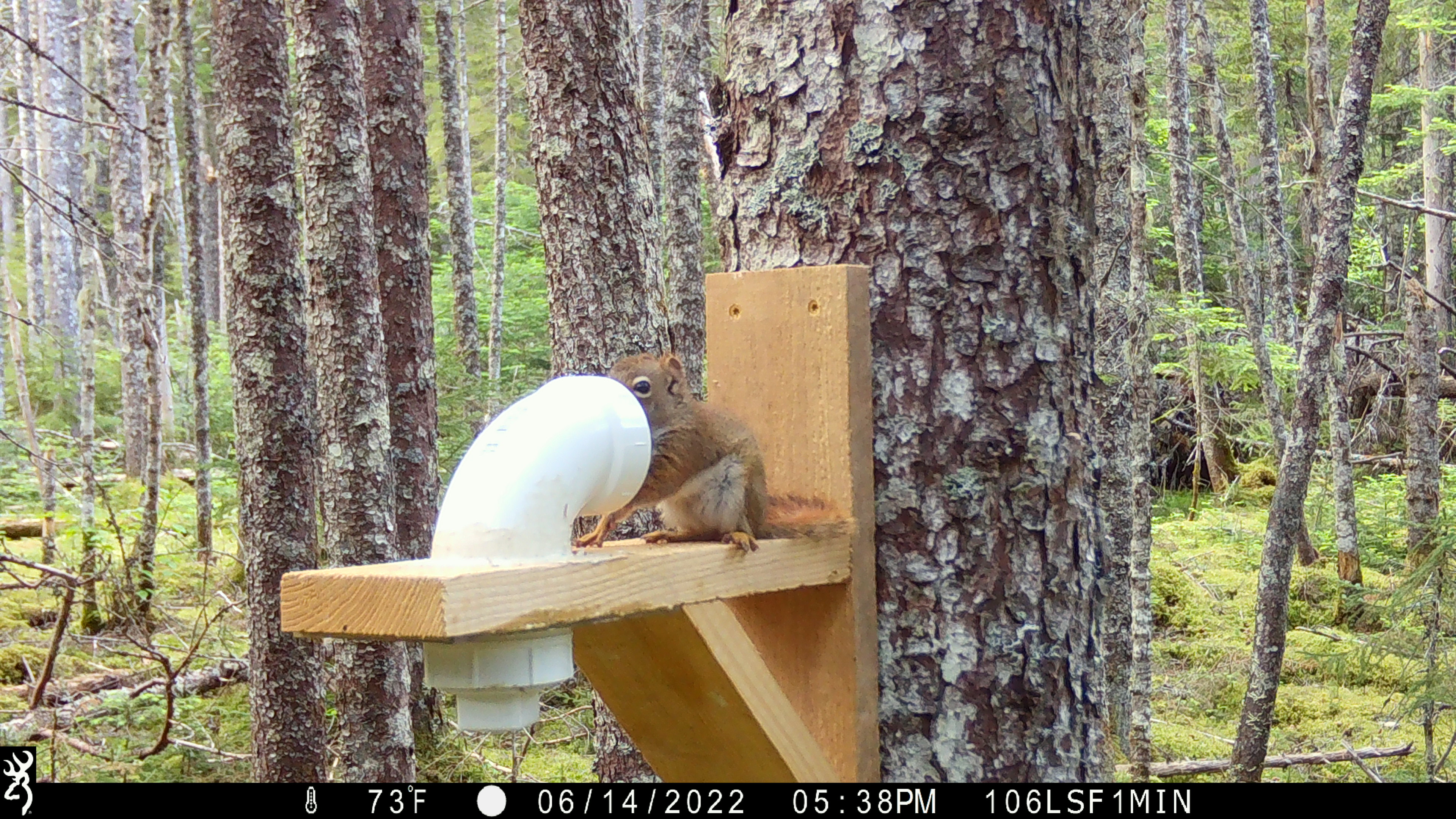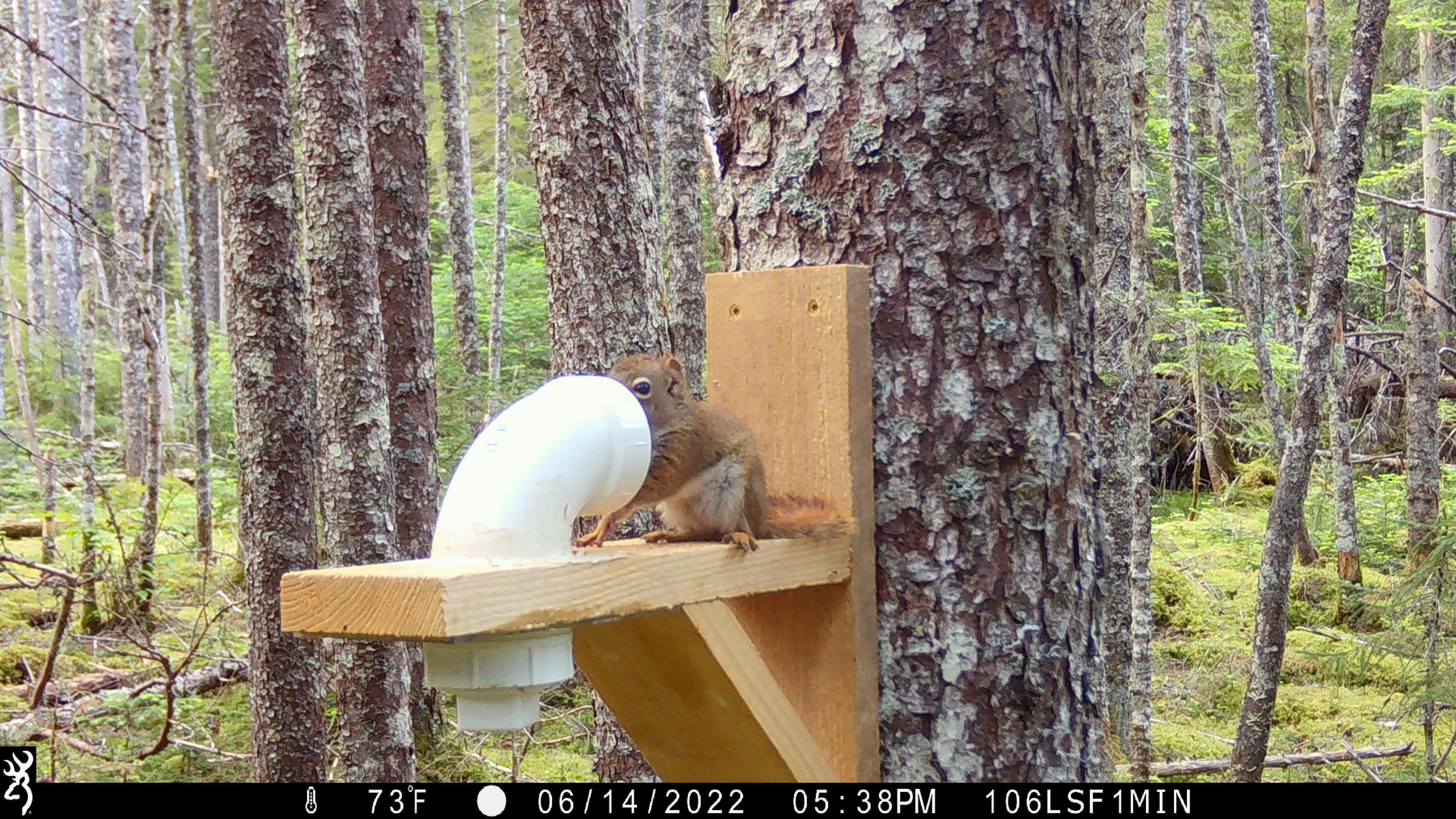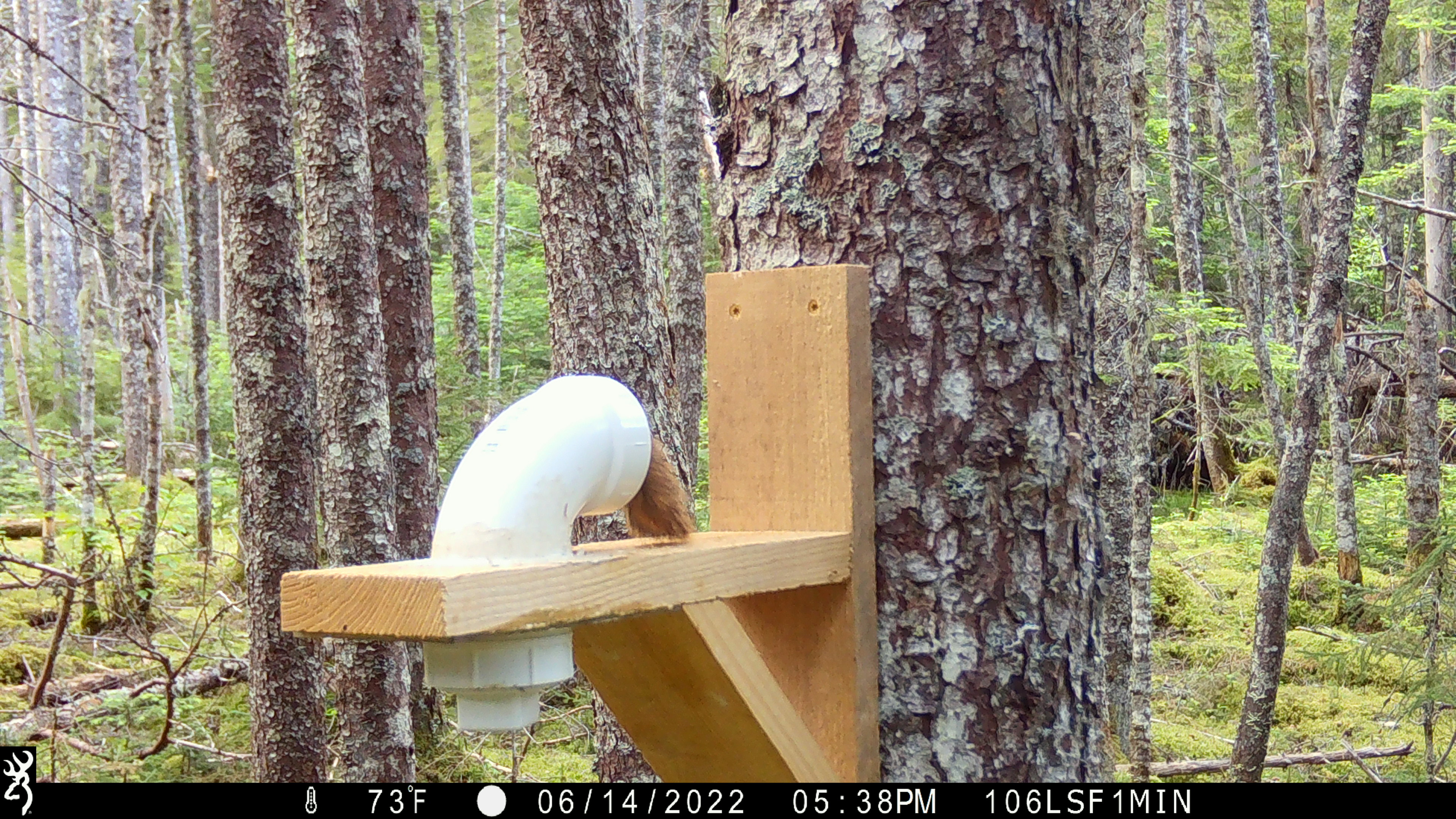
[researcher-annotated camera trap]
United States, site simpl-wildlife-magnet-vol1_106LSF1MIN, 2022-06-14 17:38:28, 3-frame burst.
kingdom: Animalia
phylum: Chordata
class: Mammalia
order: Rodentia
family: Sciuridae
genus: Tamiasciurus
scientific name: Tamiasciurus hudsonicus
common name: red squirrel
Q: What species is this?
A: Red squirrel (Tamiasciurus hudsonicus).